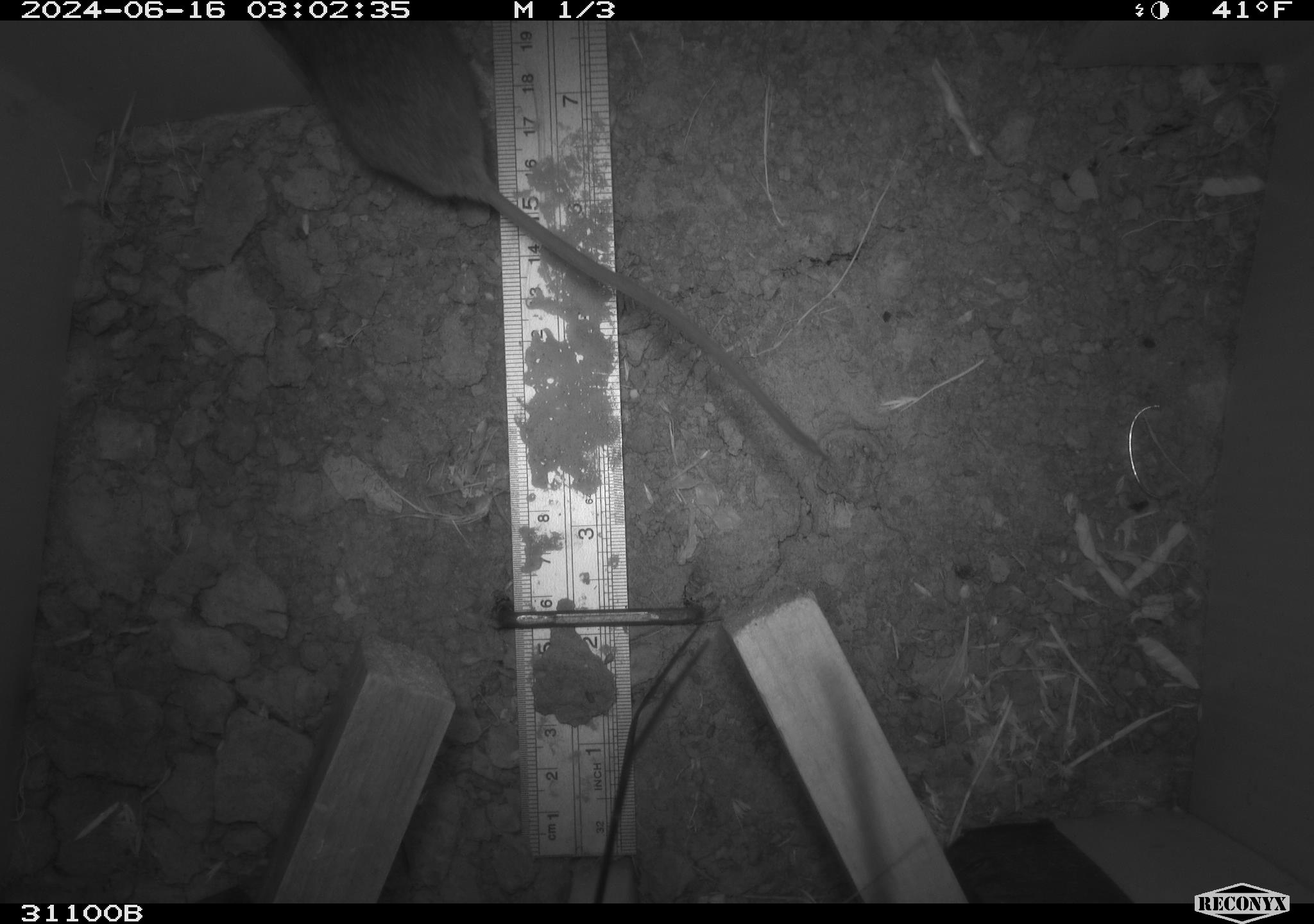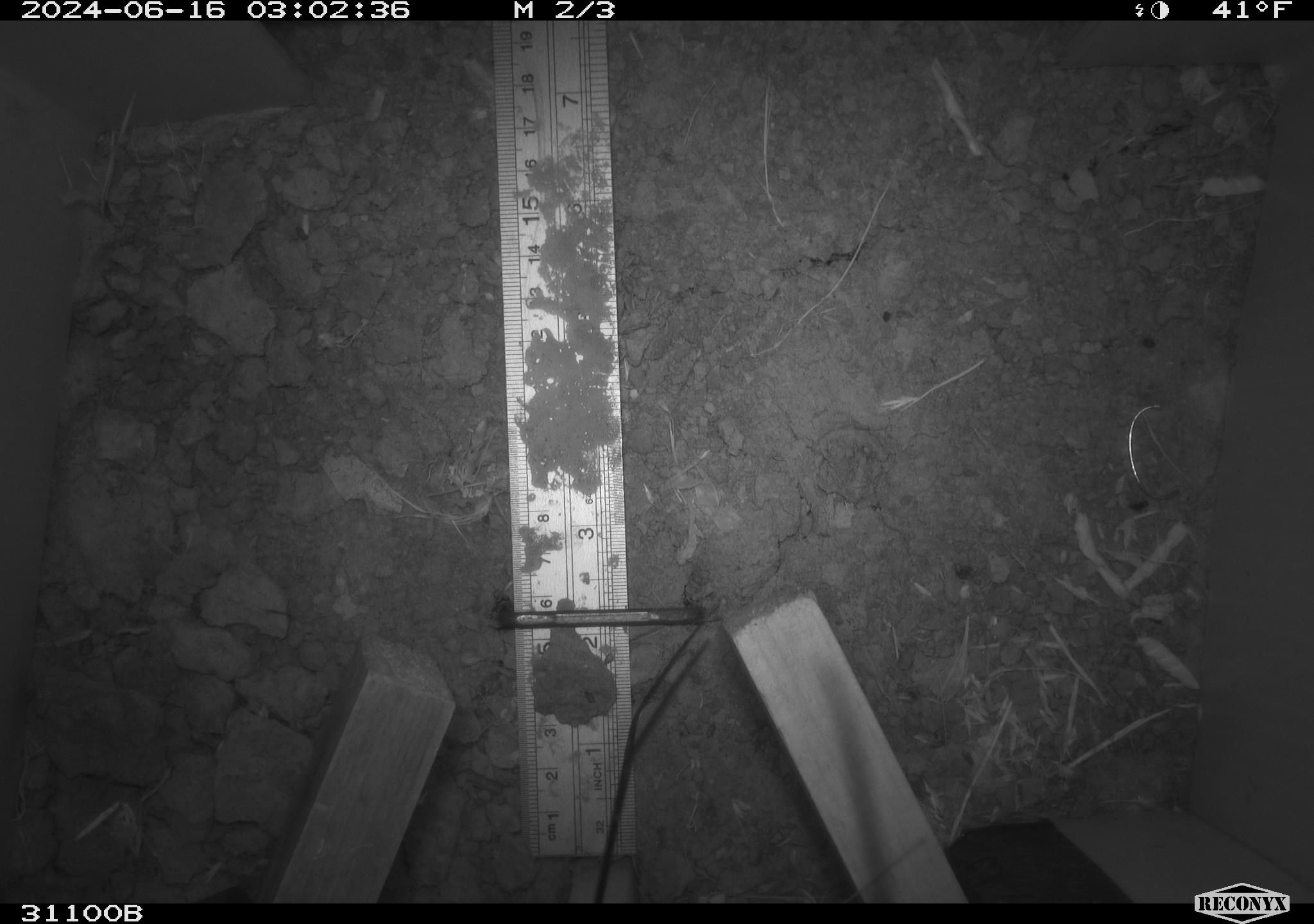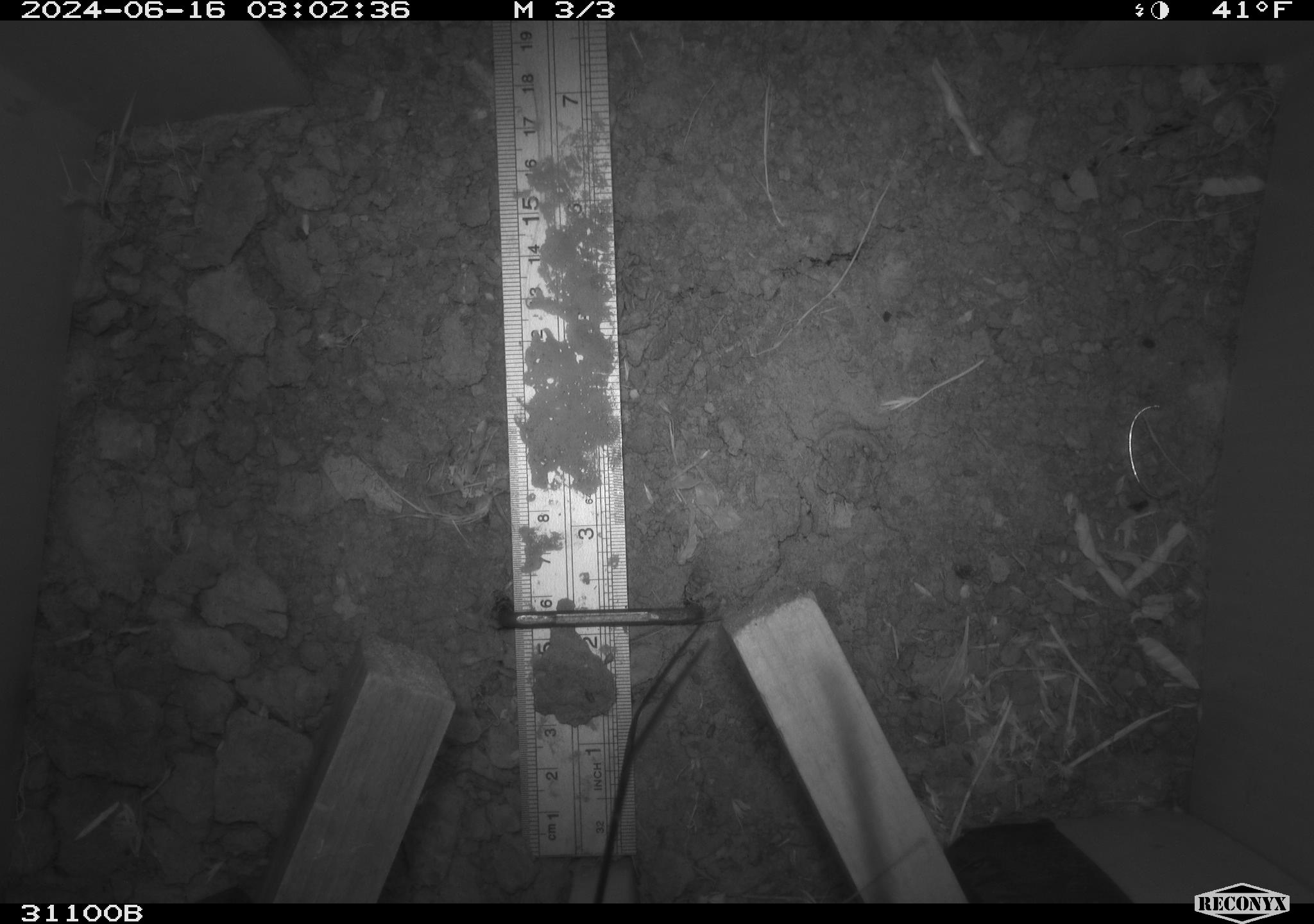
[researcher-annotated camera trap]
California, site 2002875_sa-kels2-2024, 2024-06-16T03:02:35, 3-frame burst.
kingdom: Animalia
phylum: Chordata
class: Mammalia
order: Rodentia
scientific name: Rodentia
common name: rodent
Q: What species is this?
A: Rodent (Rodentia).